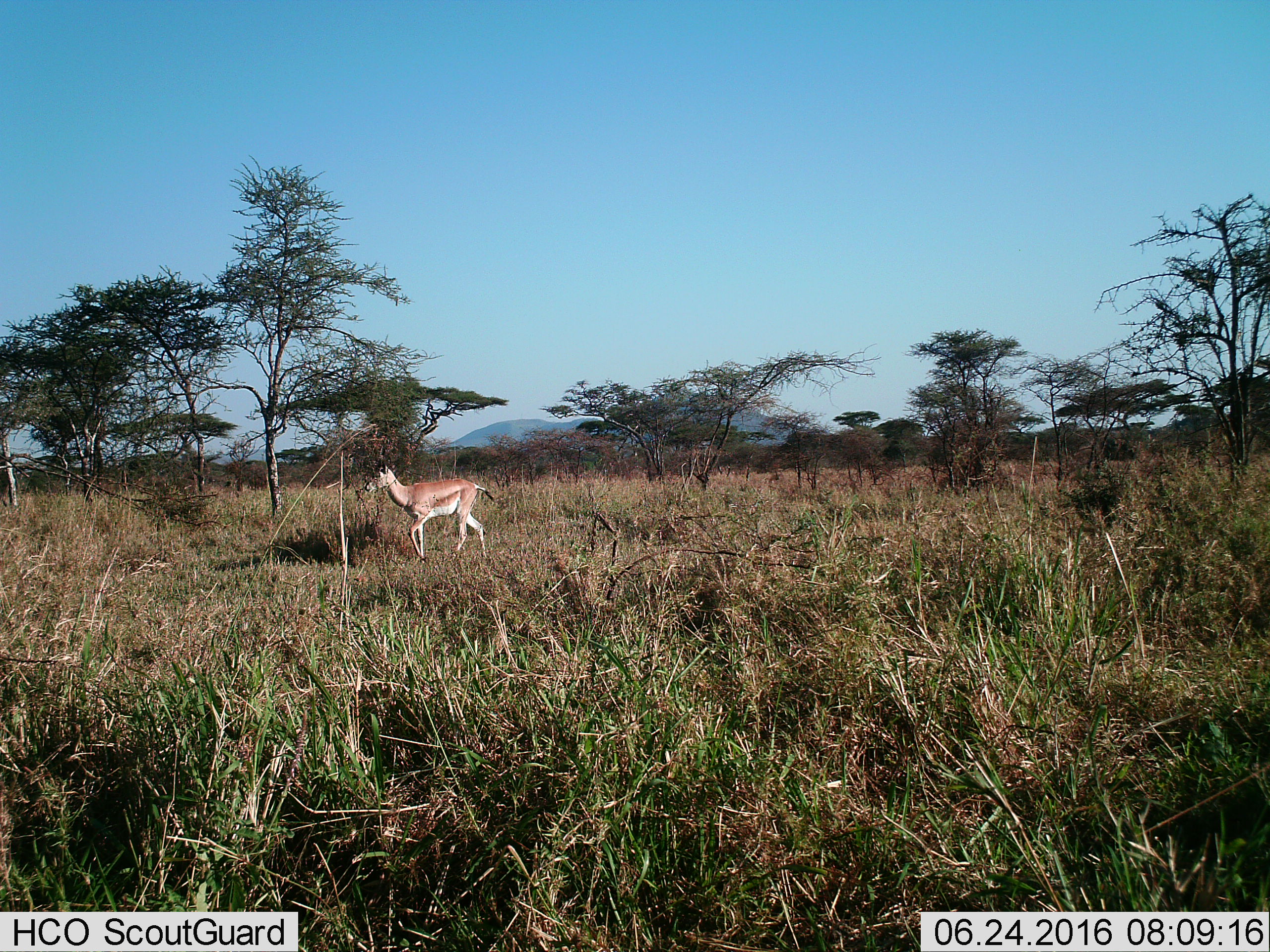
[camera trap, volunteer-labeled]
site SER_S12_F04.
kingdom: Animalia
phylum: Chordata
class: Mammalia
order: Artiodactyla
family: Bovidae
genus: Nanger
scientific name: Nanger granti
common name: grant's gazelle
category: gazellegrants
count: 1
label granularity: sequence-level